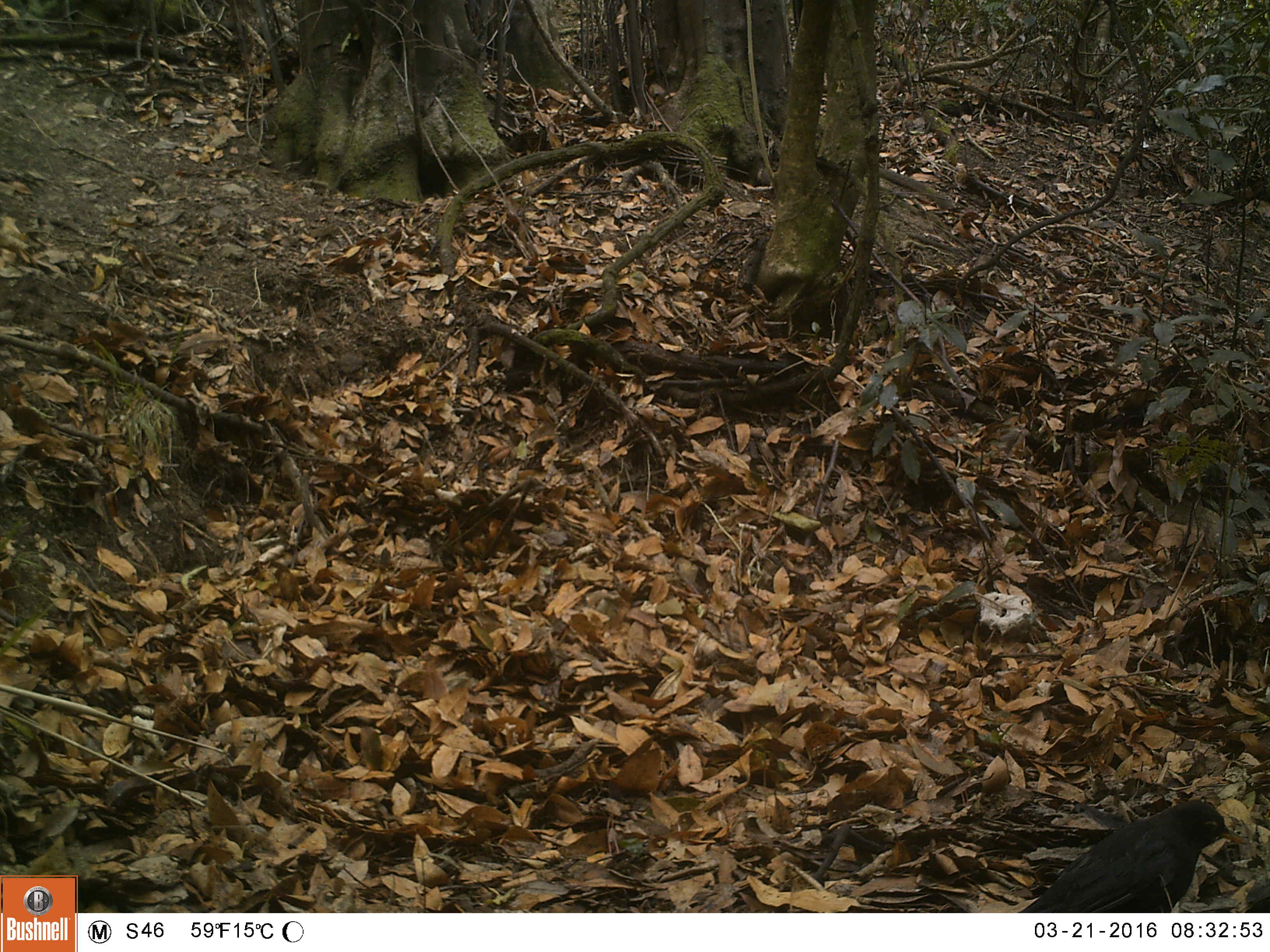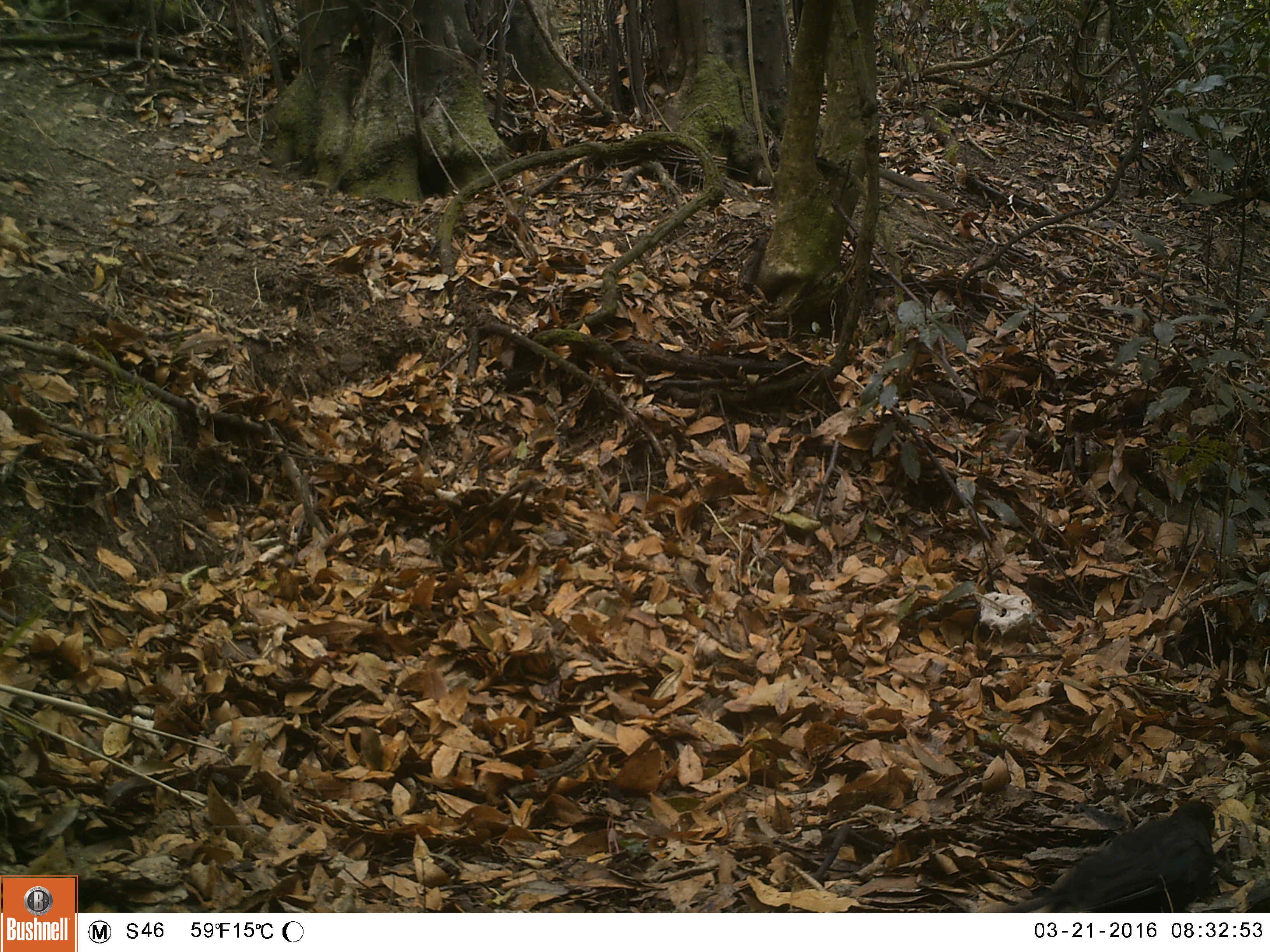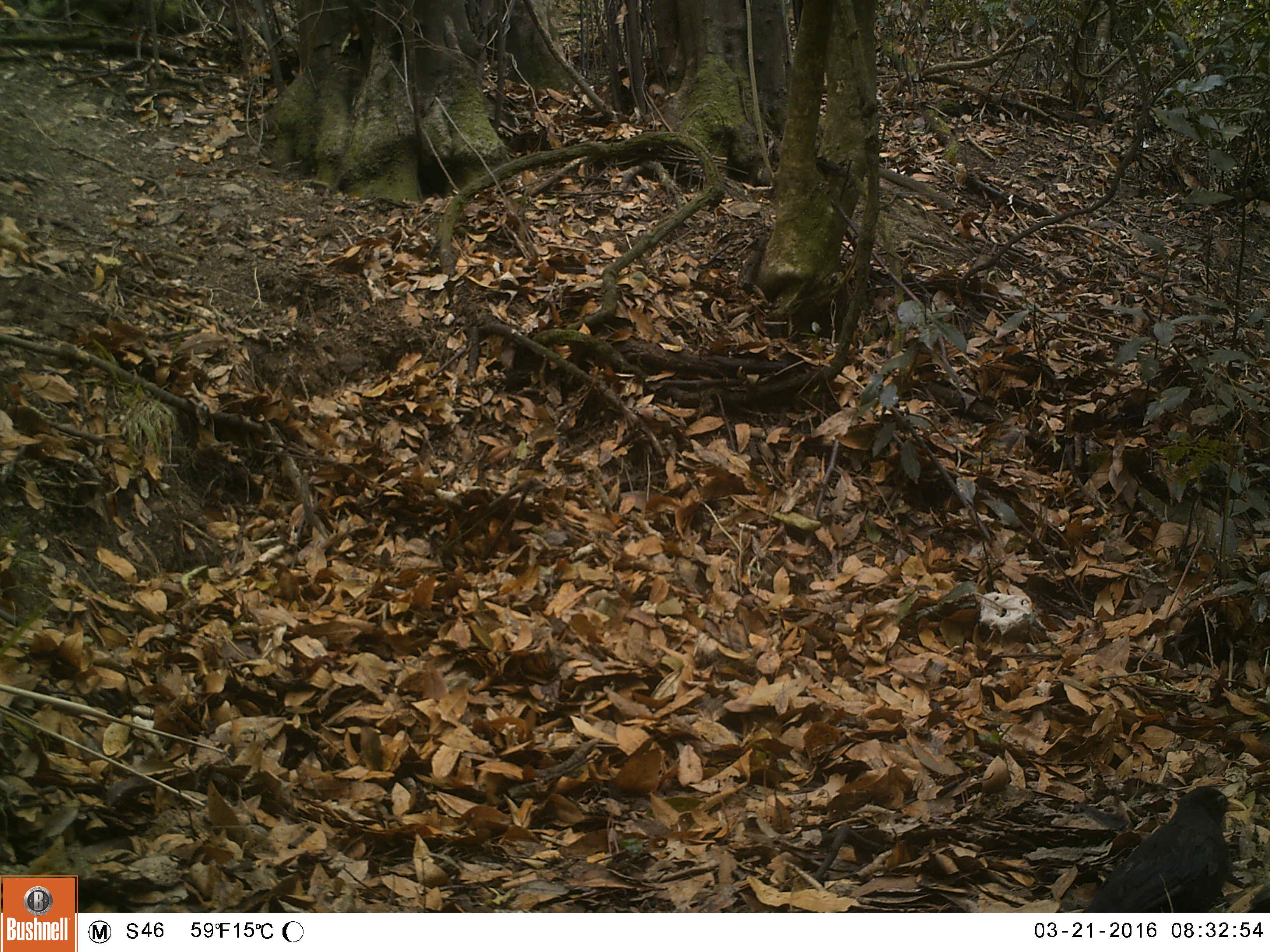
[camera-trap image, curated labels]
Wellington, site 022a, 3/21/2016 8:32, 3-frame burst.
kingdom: Animalia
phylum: Chordata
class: Aves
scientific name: Aves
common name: bird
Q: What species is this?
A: Bird (Aves).